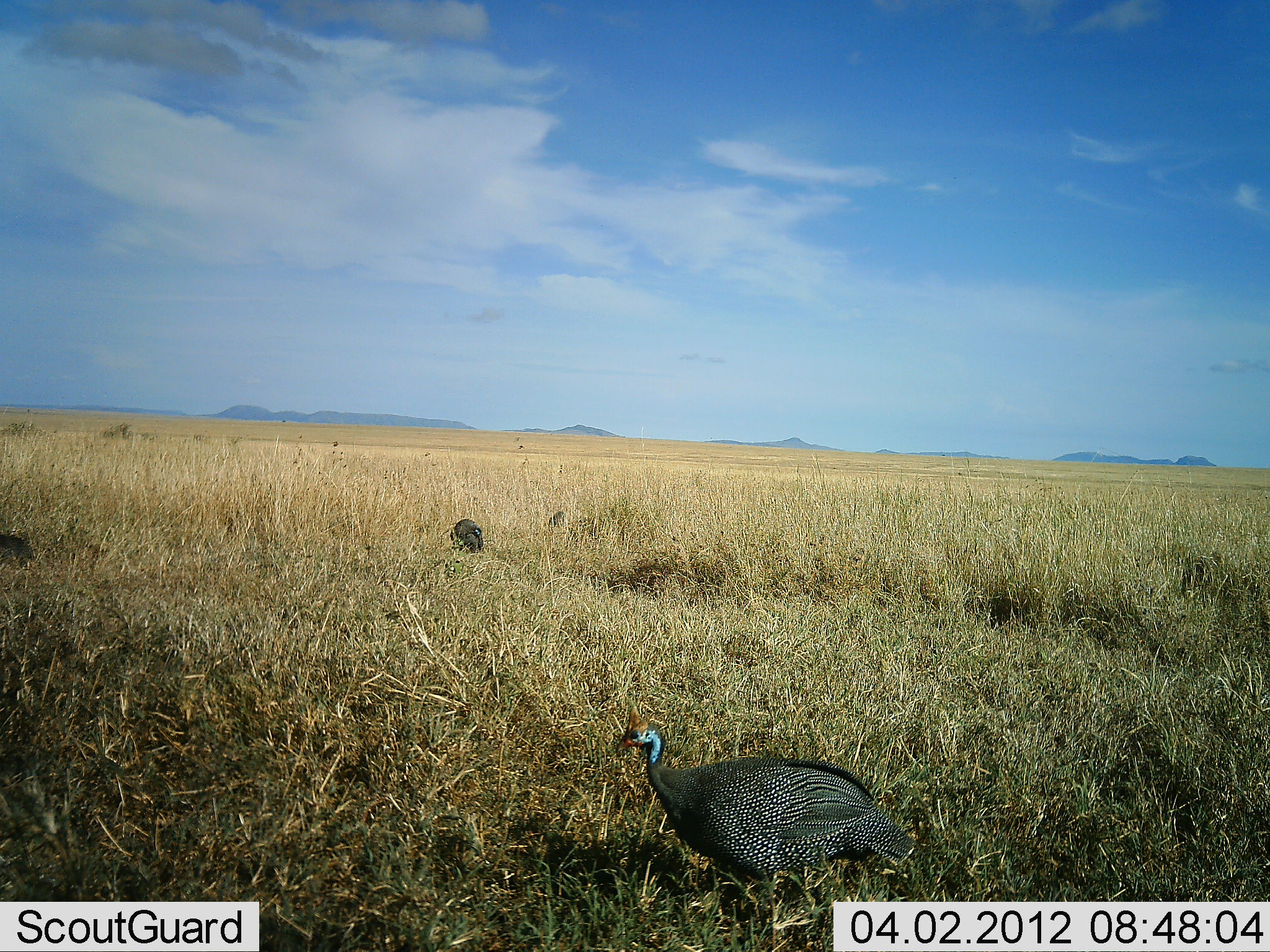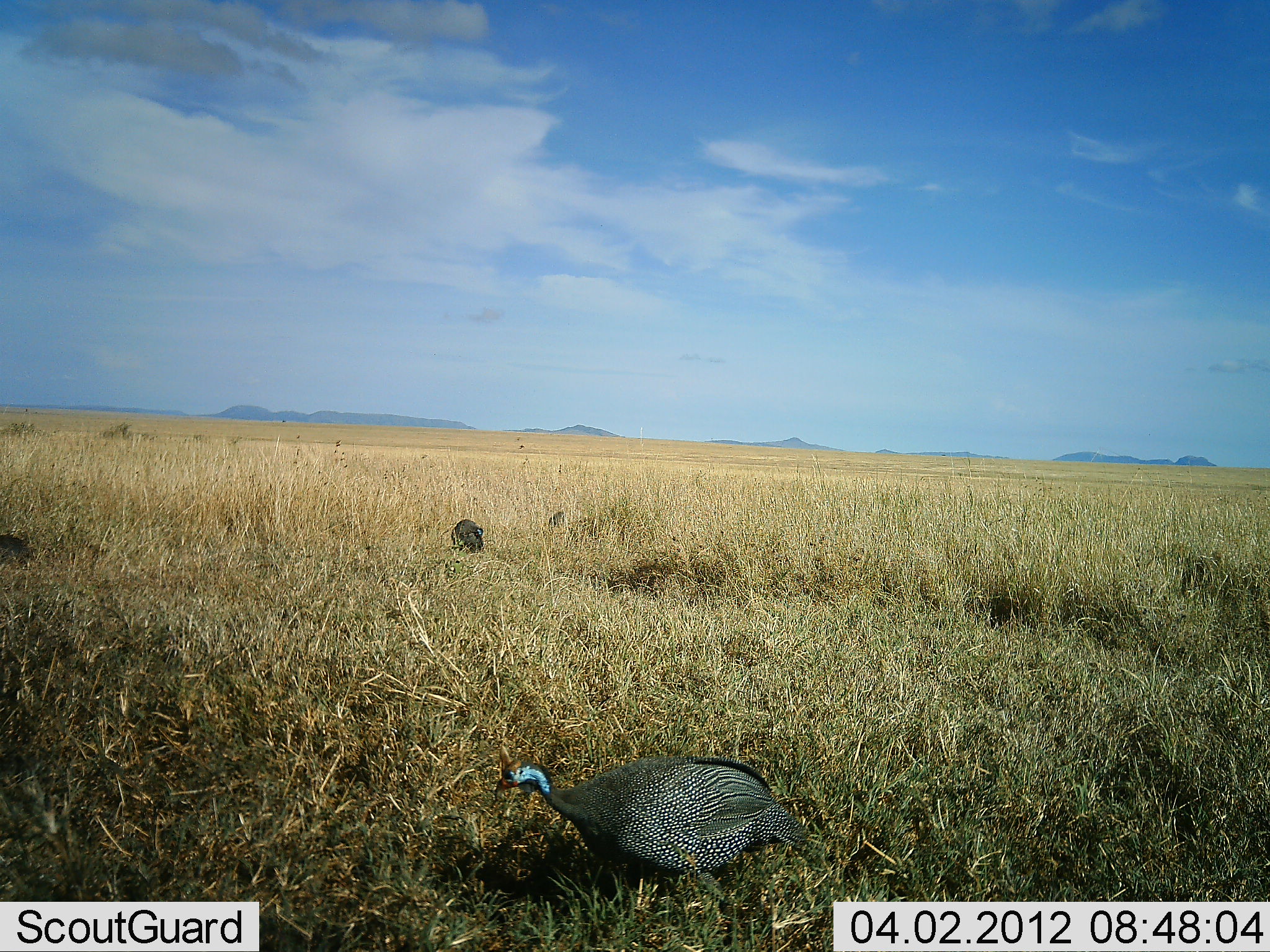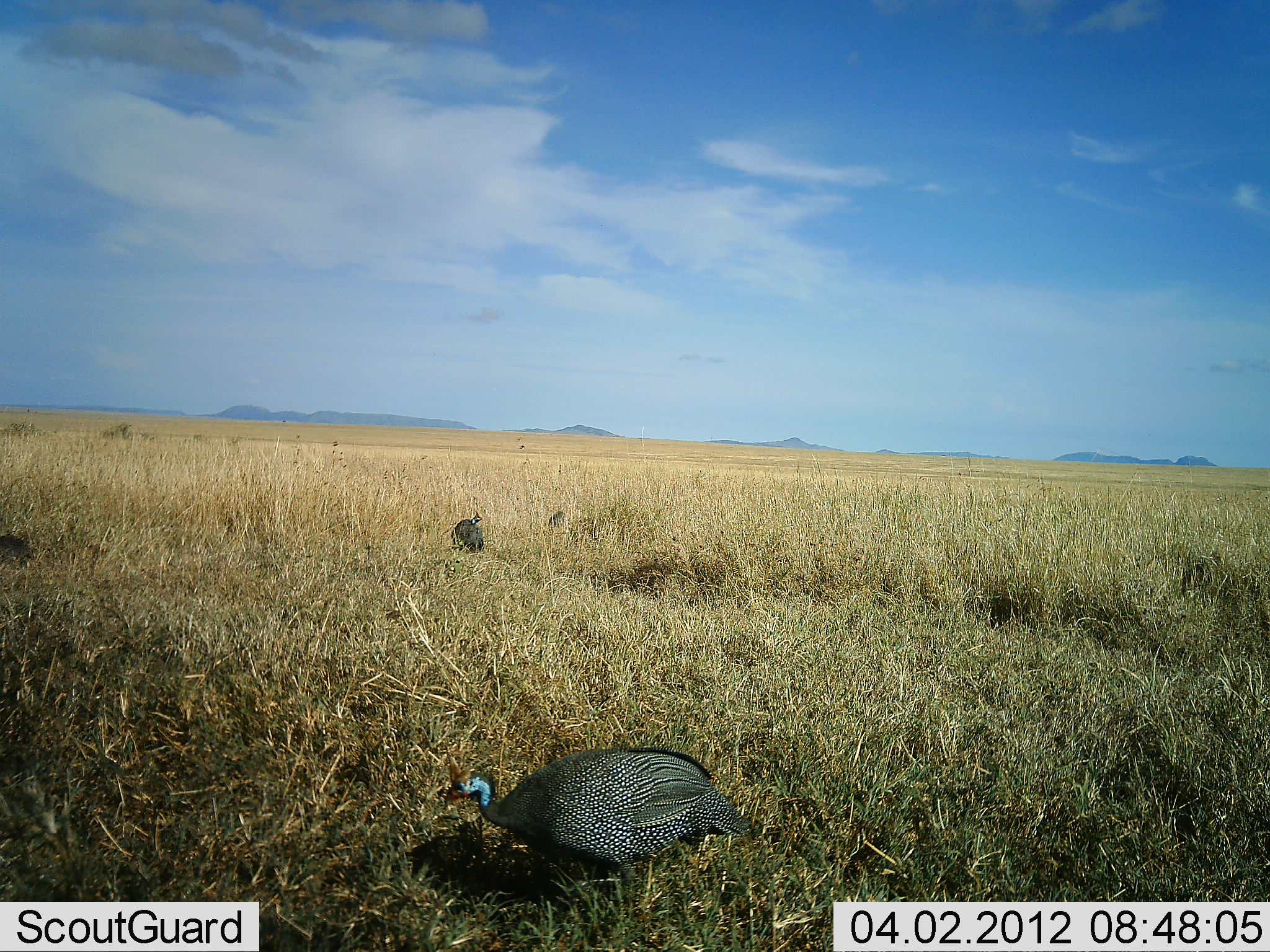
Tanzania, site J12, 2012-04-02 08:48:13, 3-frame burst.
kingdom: Animalia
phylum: Chordata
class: Aves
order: Galliformes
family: Numididae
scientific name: Numididae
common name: guinea fowl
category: guineafowl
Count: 2.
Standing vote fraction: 32%.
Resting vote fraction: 14%.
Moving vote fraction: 82%.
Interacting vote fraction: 0%.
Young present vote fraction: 0%.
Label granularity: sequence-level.